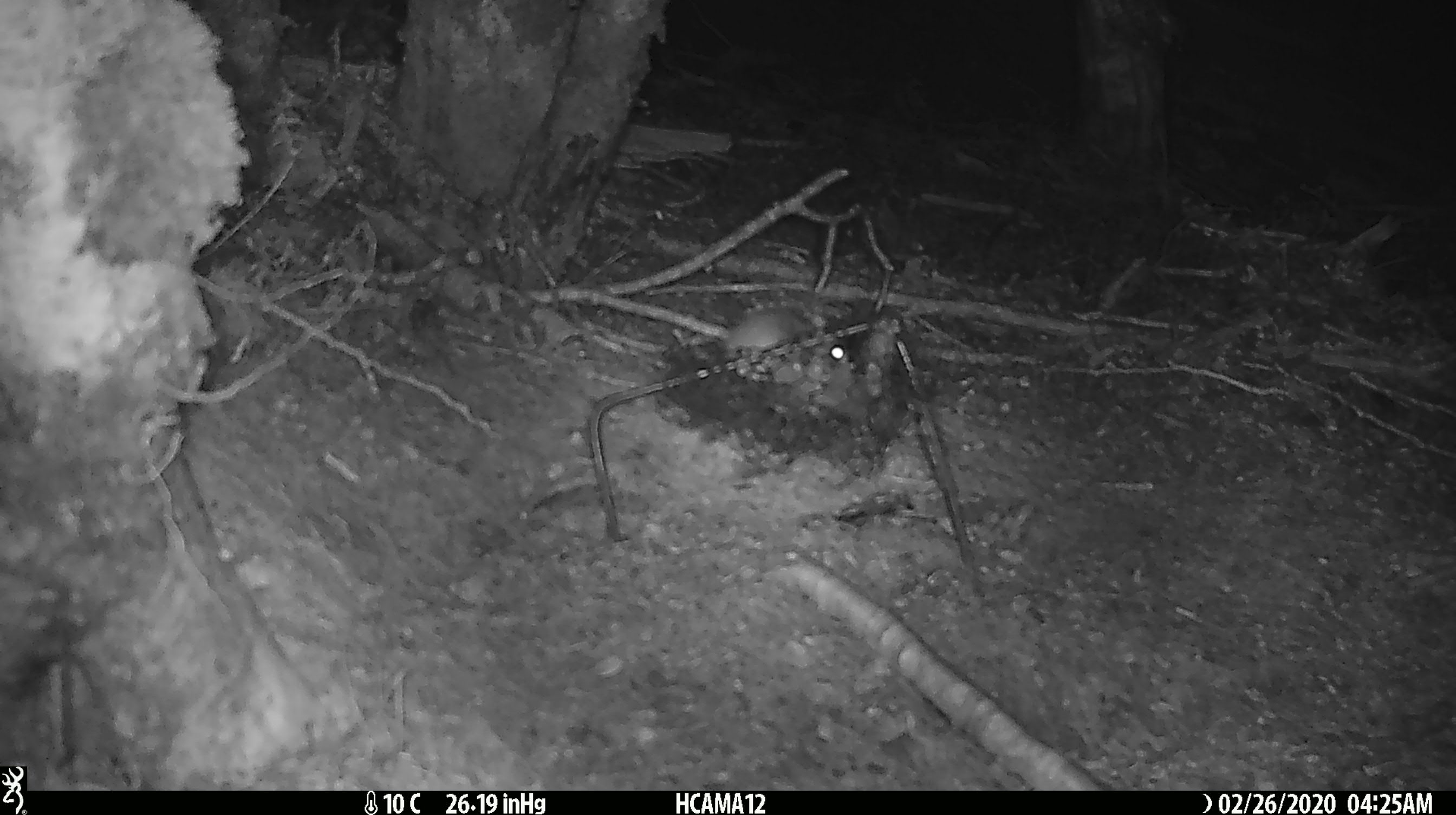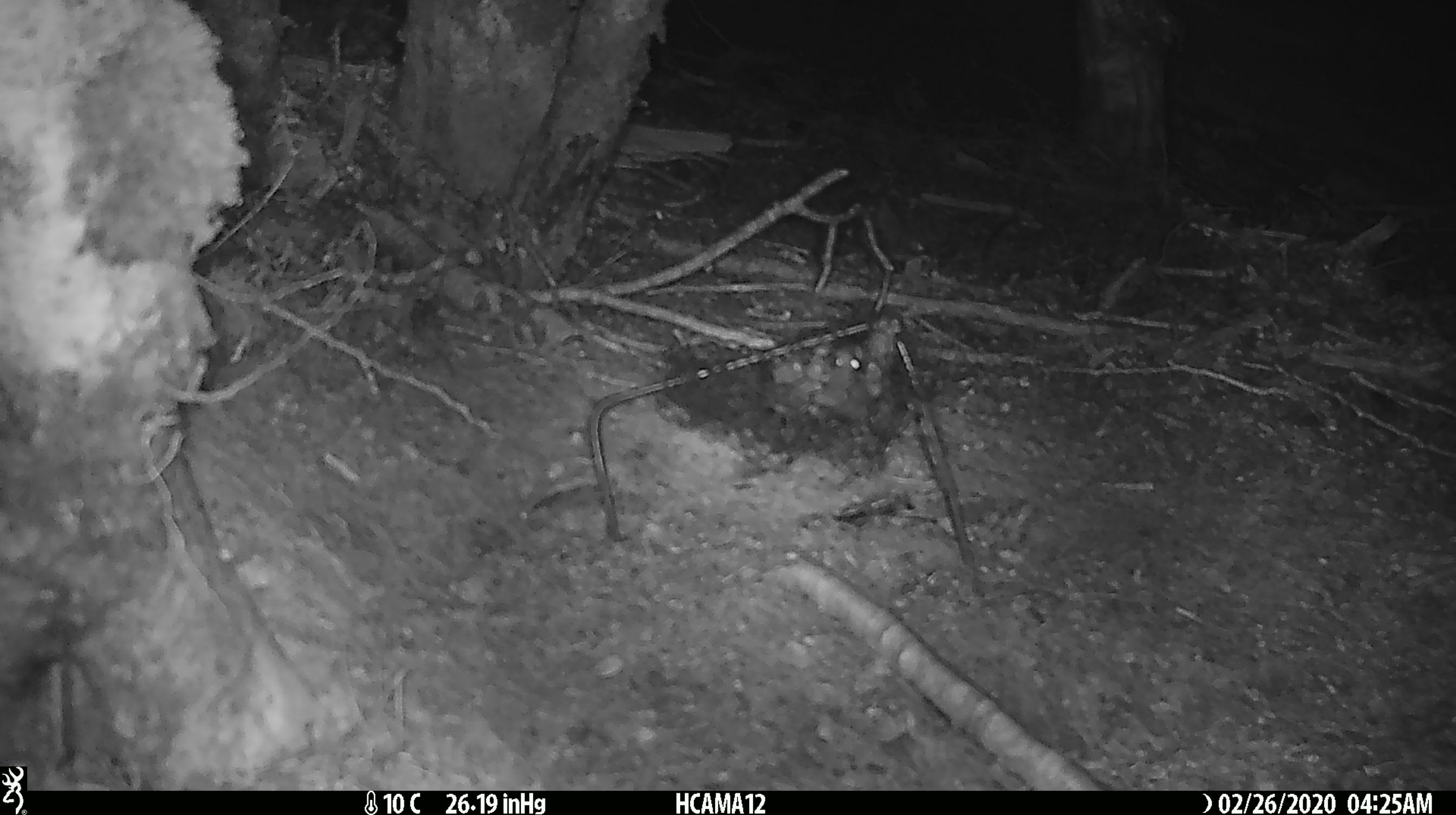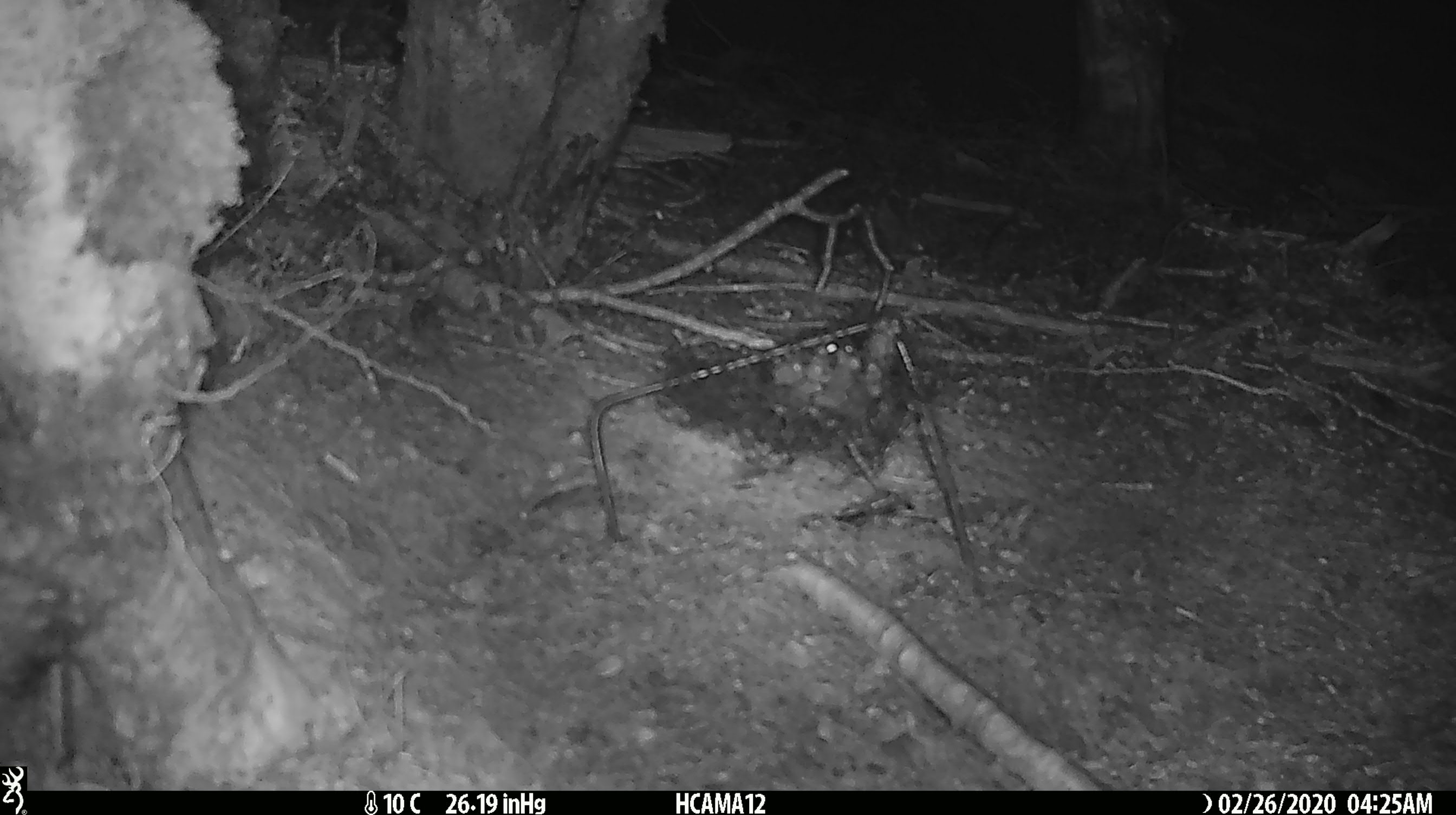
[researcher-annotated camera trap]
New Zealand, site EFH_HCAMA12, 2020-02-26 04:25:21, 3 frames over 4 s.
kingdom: Animalia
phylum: Chordata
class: Mammalia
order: Rodentia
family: Muridae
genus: Mus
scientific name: Mus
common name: mouse